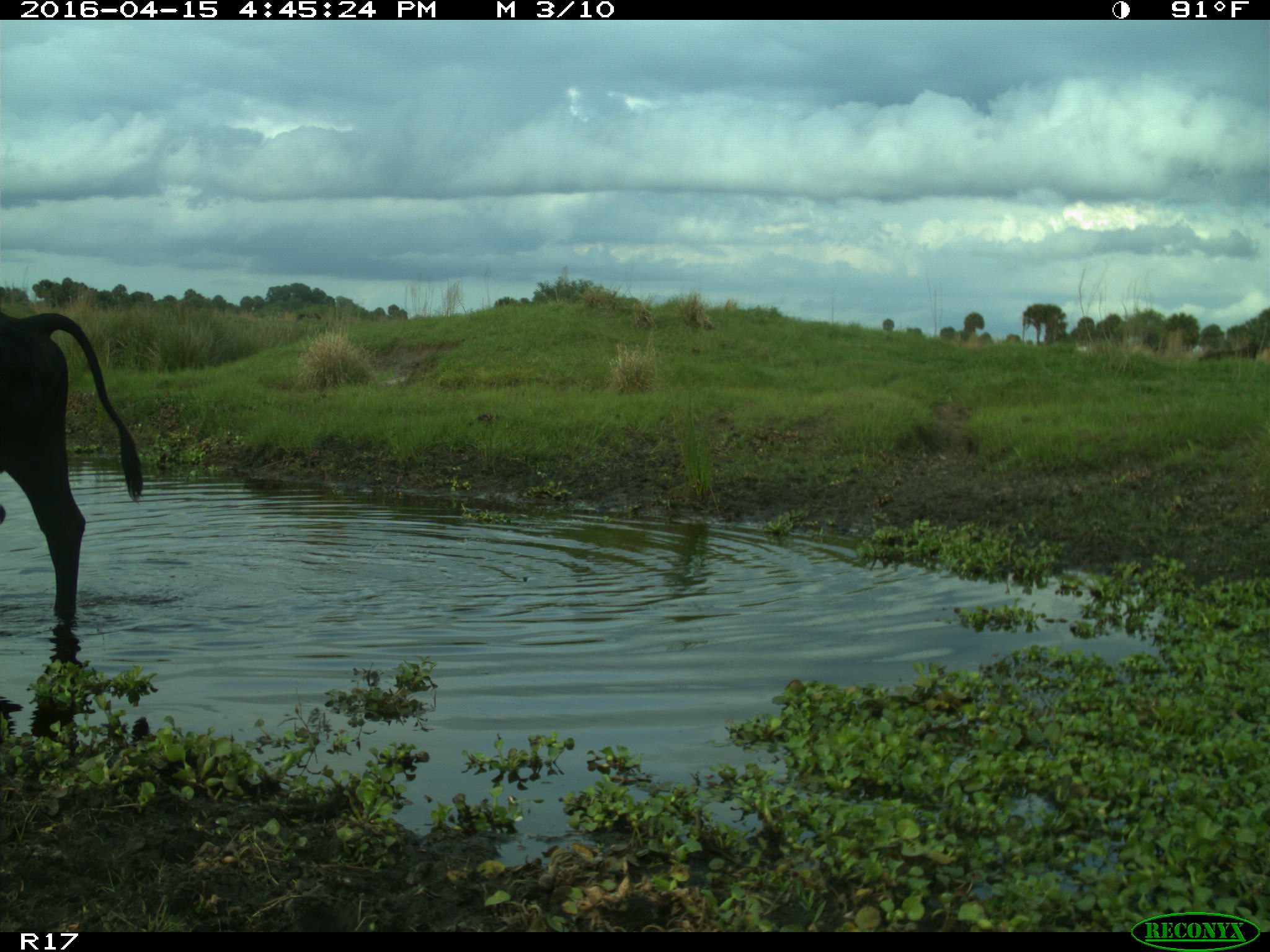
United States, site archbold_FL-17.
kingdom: Animalia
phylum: Chordata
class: Mammalia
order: Artiodactyla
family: Bovidae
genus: Bos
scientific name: Bos taurus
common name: domestic cow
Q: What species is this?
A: Bos taurus (domestic cow).